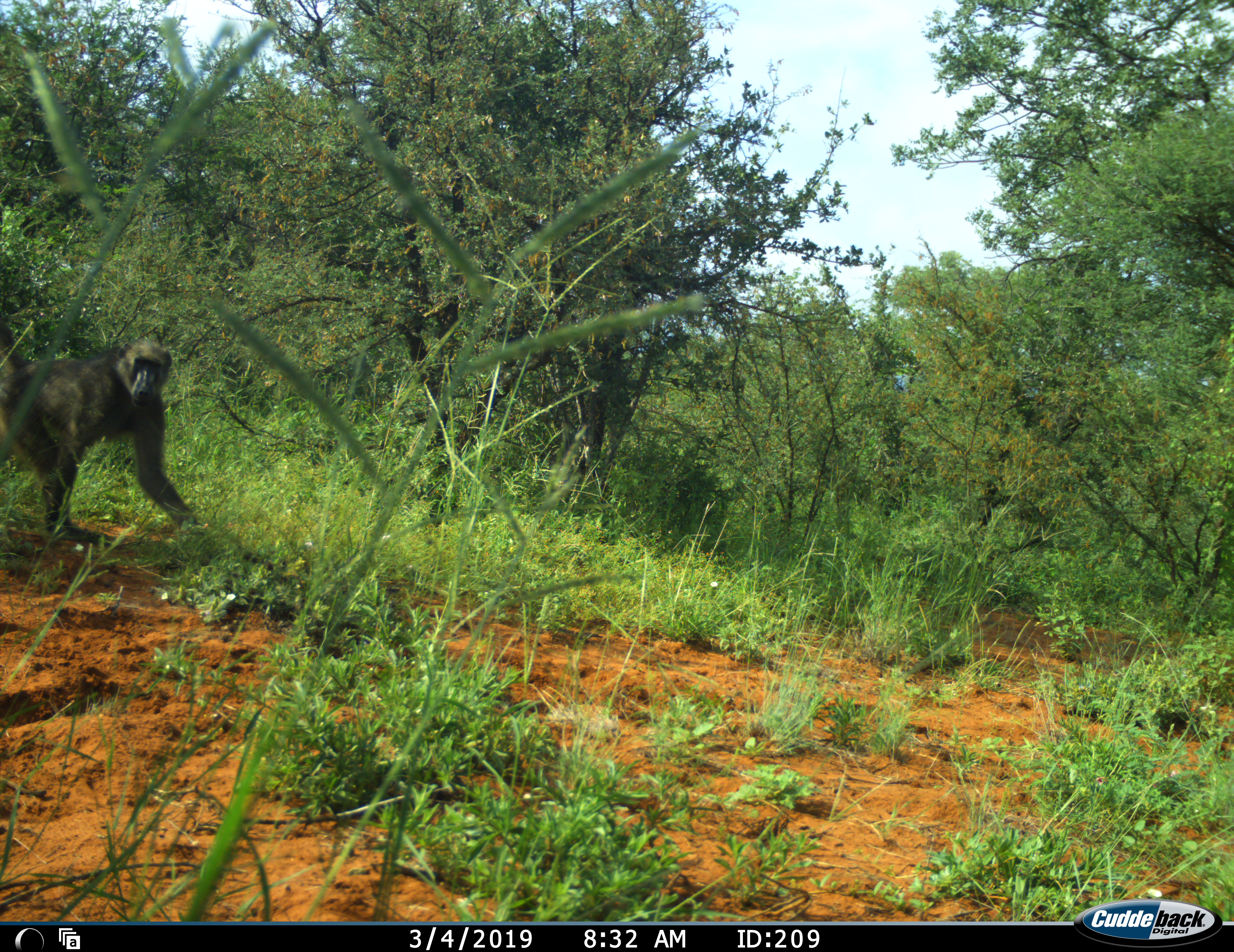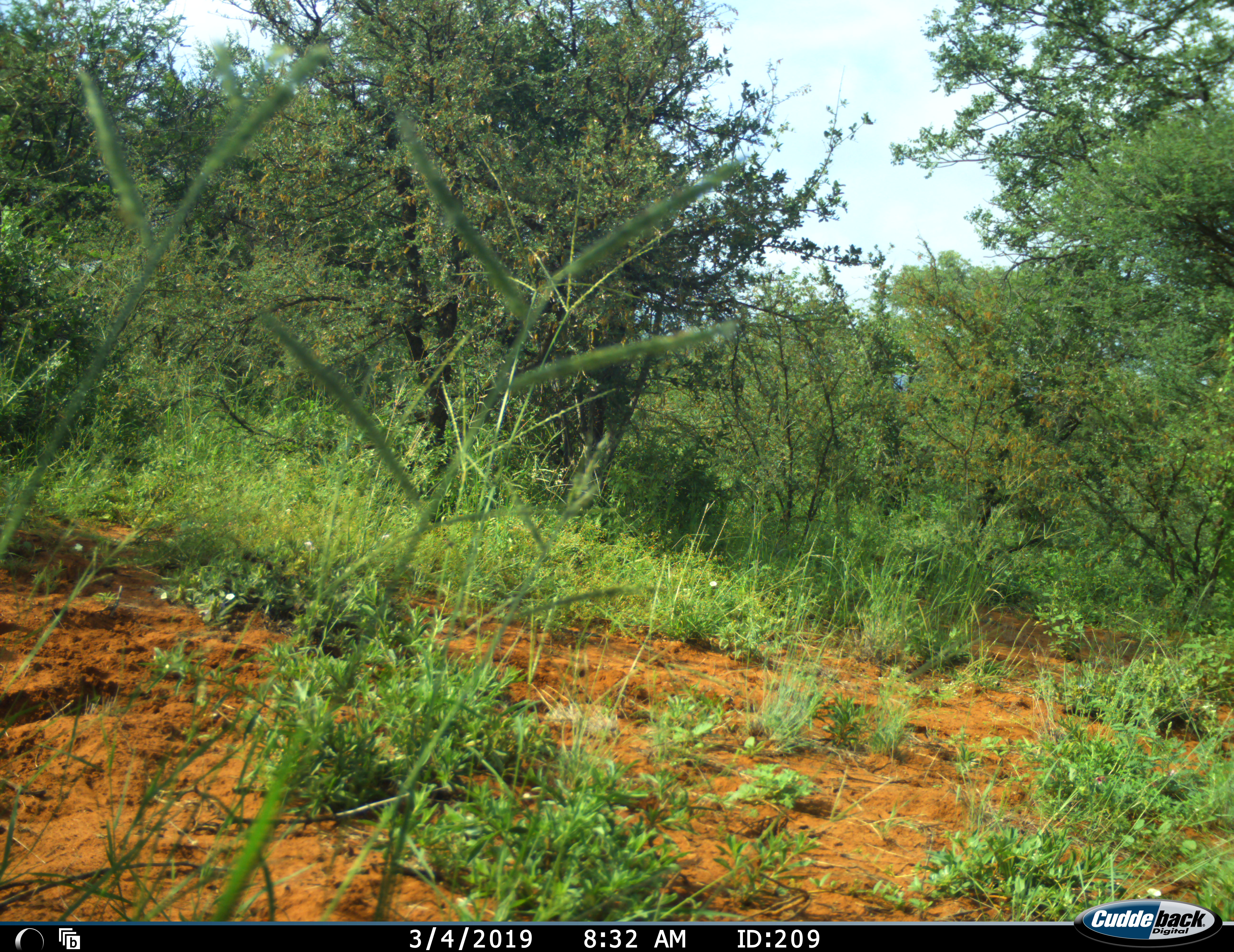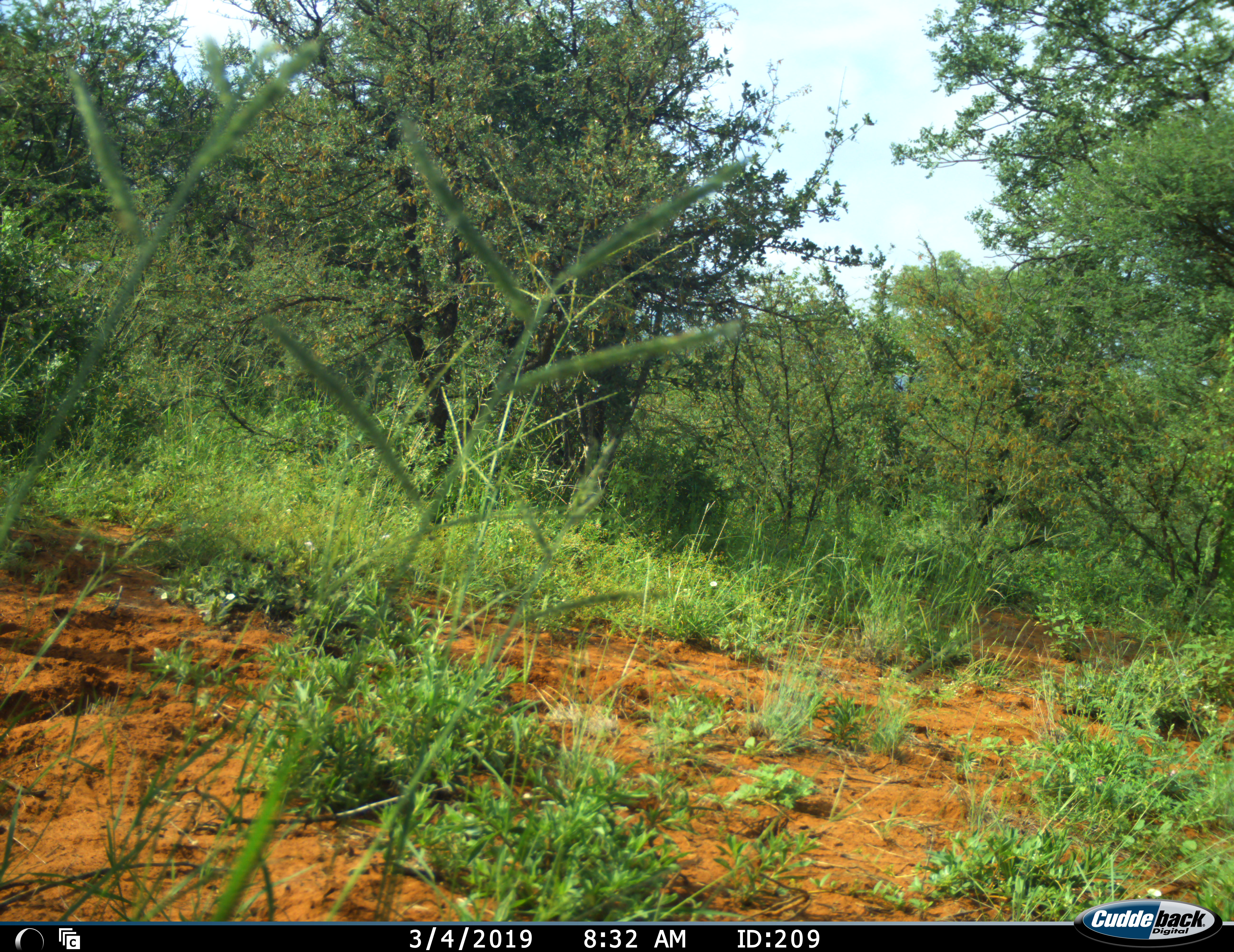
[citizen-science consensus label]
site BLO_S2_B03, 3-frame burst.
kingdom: Animalia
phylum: Chordata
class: Mammalia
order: Primates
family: Cercopithecidae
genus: Papio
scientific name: Papio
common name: baboon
Baboon (Papio), count 1. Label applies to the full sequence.